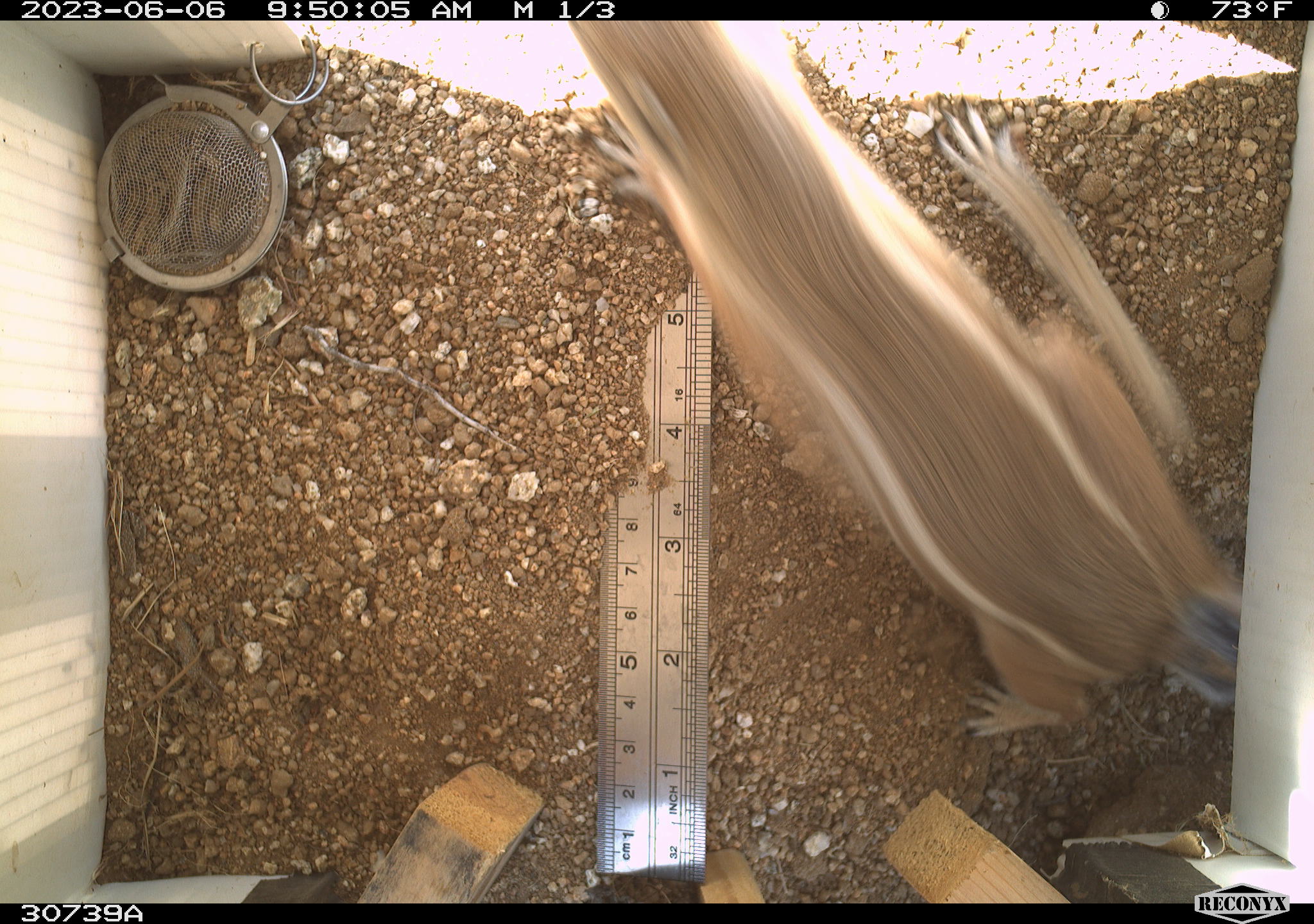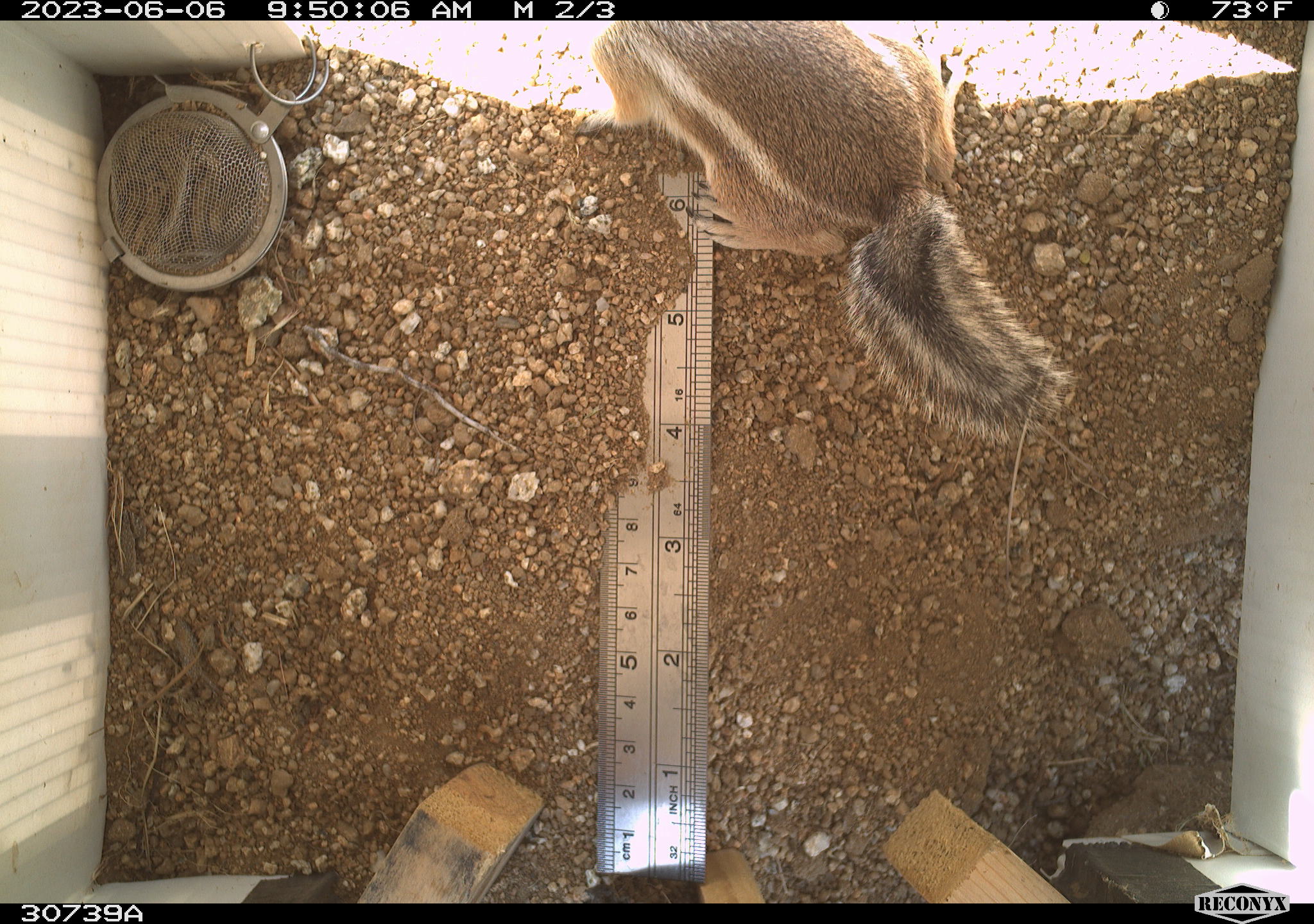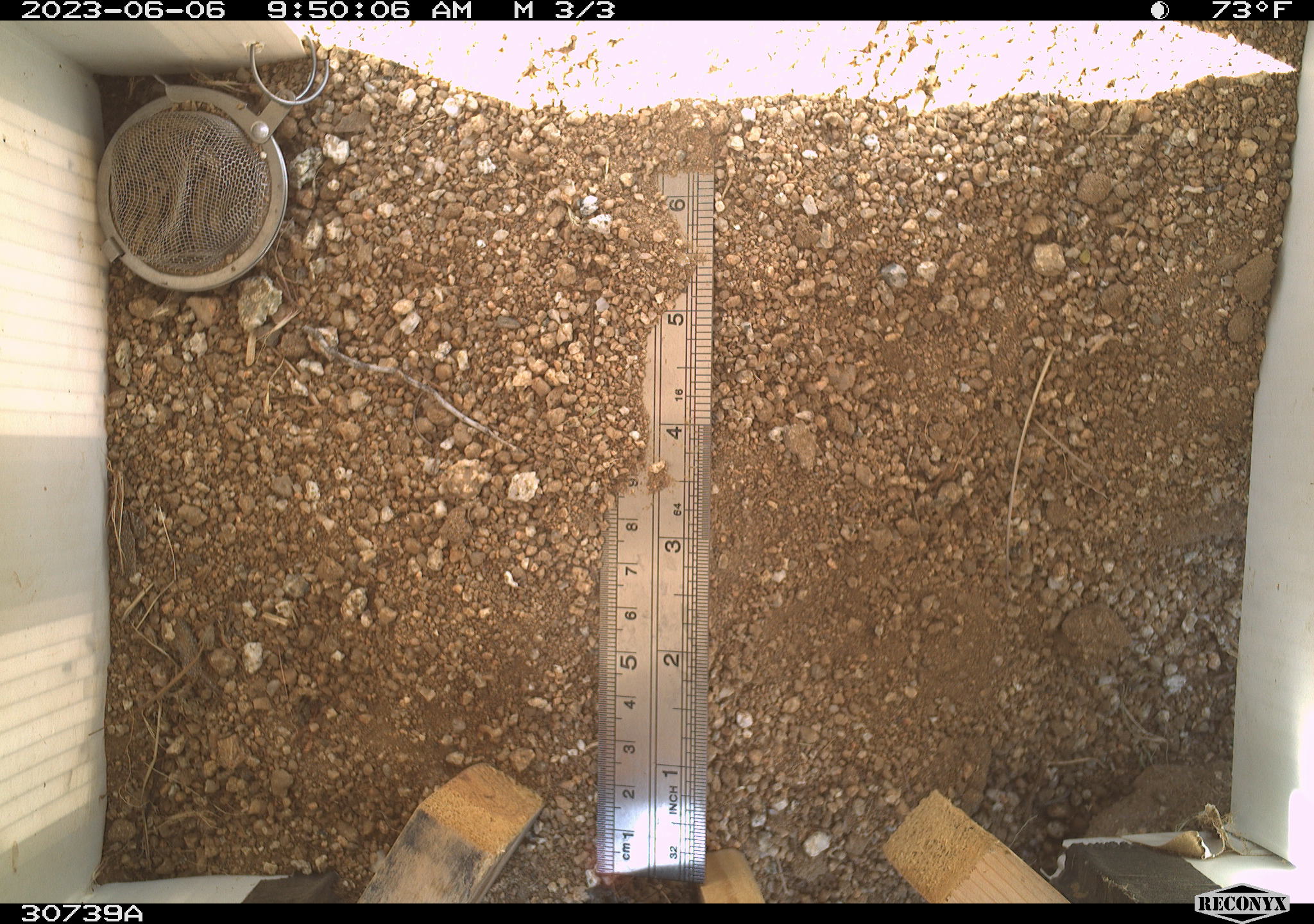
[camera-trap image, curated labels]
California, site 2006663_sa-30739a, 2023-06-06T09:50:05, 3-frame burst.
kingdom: Animalia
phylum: Chordata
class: Mammalia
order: Rodentia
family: Sciuridae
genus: Ammospermophilus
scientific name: Ammospermophilus leucurus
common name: white-tailed antelope squirrel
White-tailed antelope squirrel (Ammospermophilus leucurus).